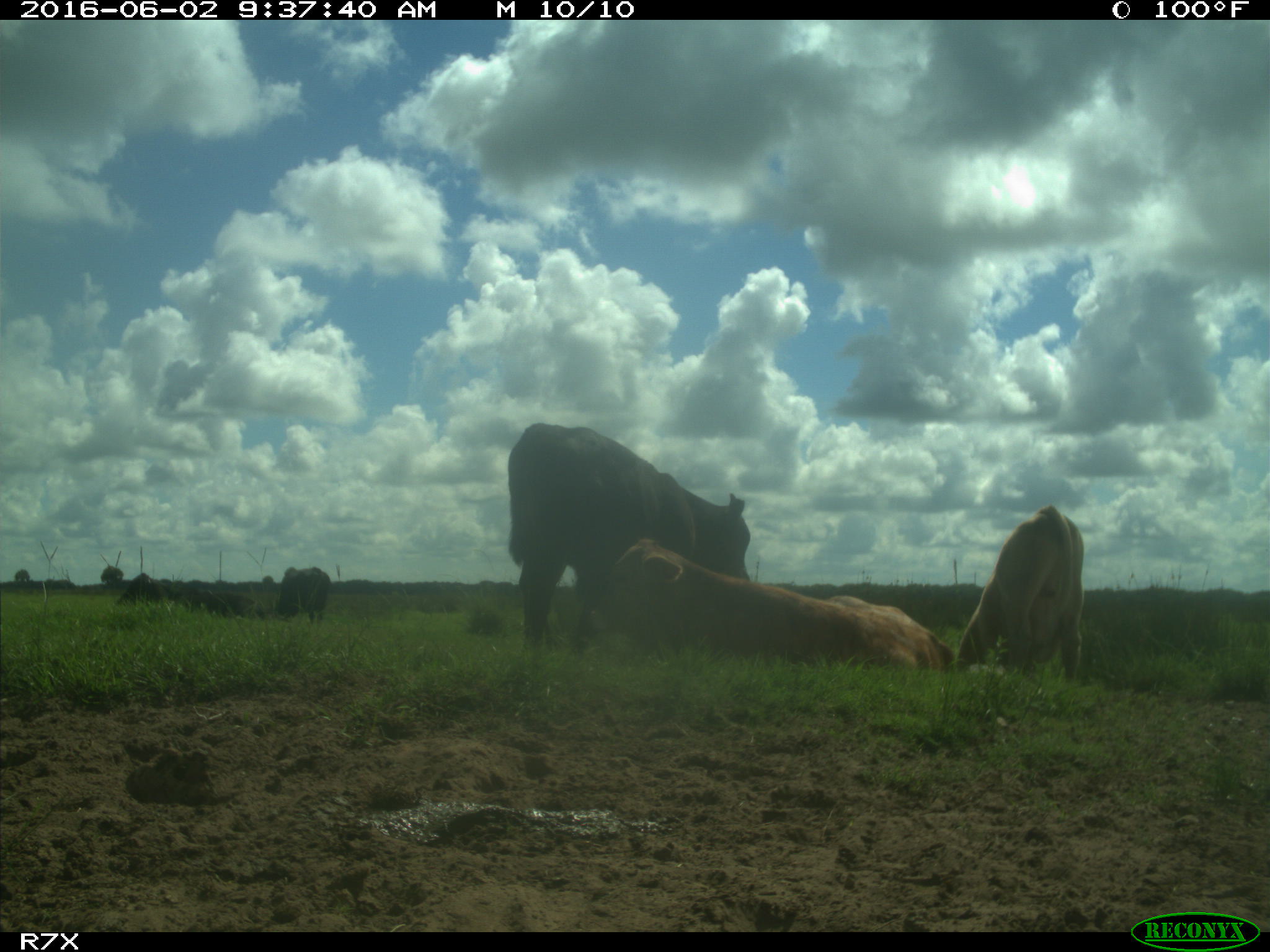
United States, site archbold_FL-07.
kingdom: Animalia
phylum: Chordata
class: Mammalia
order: Artiodactyla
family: Bovidae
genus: Bos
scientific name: Bos taurus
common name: domestic cow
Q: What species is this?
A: Bos taurus (domestic cow).